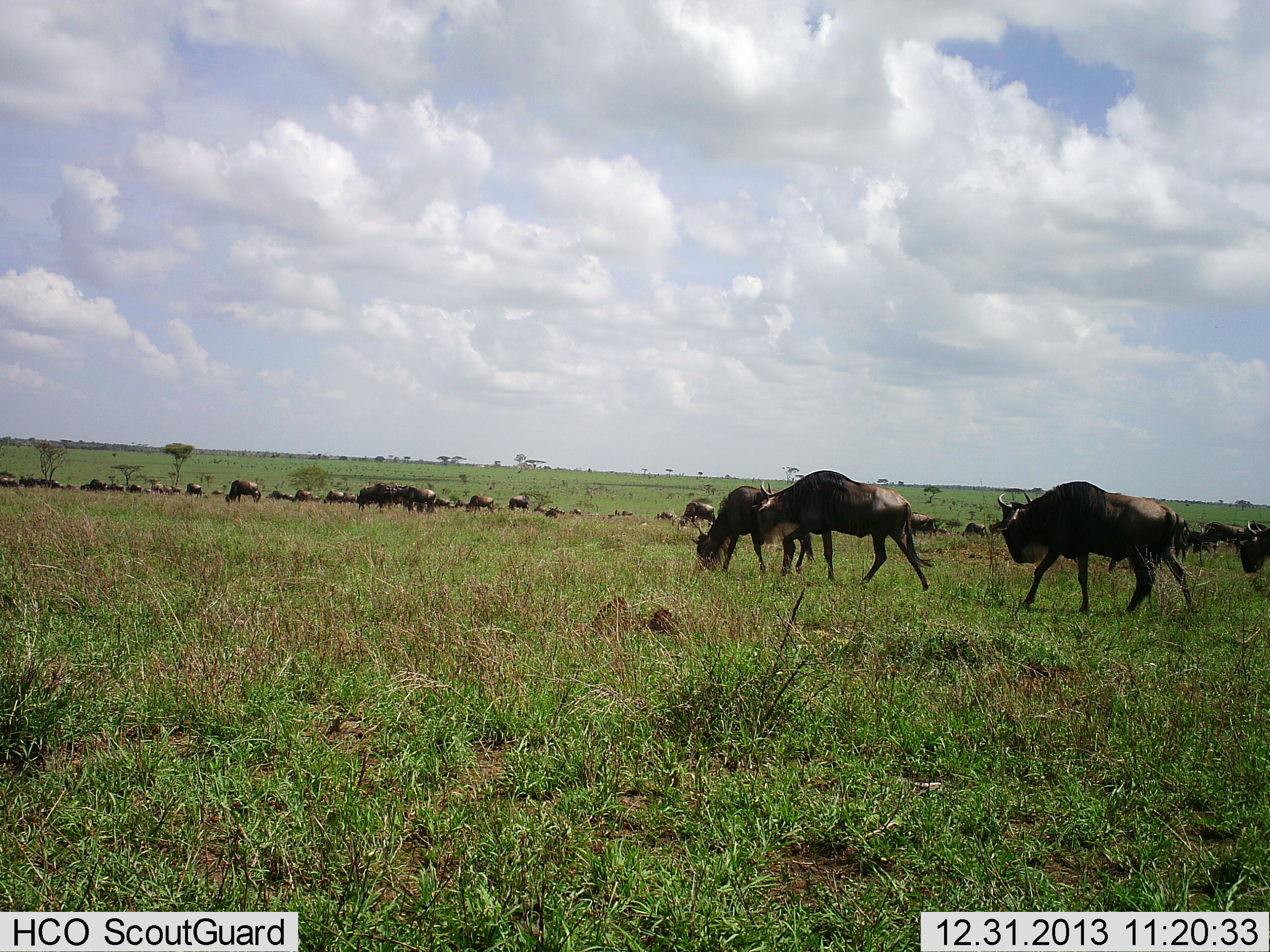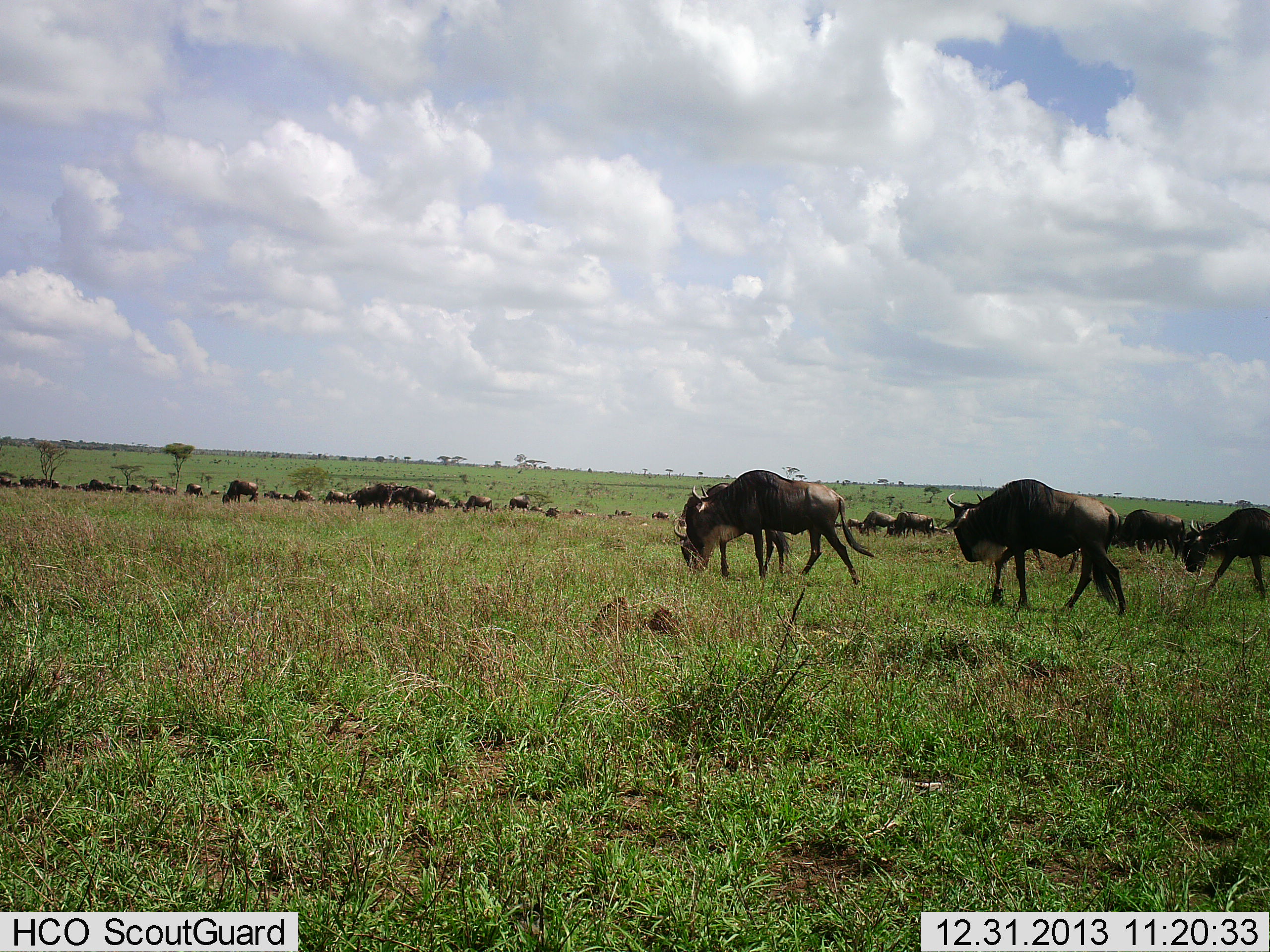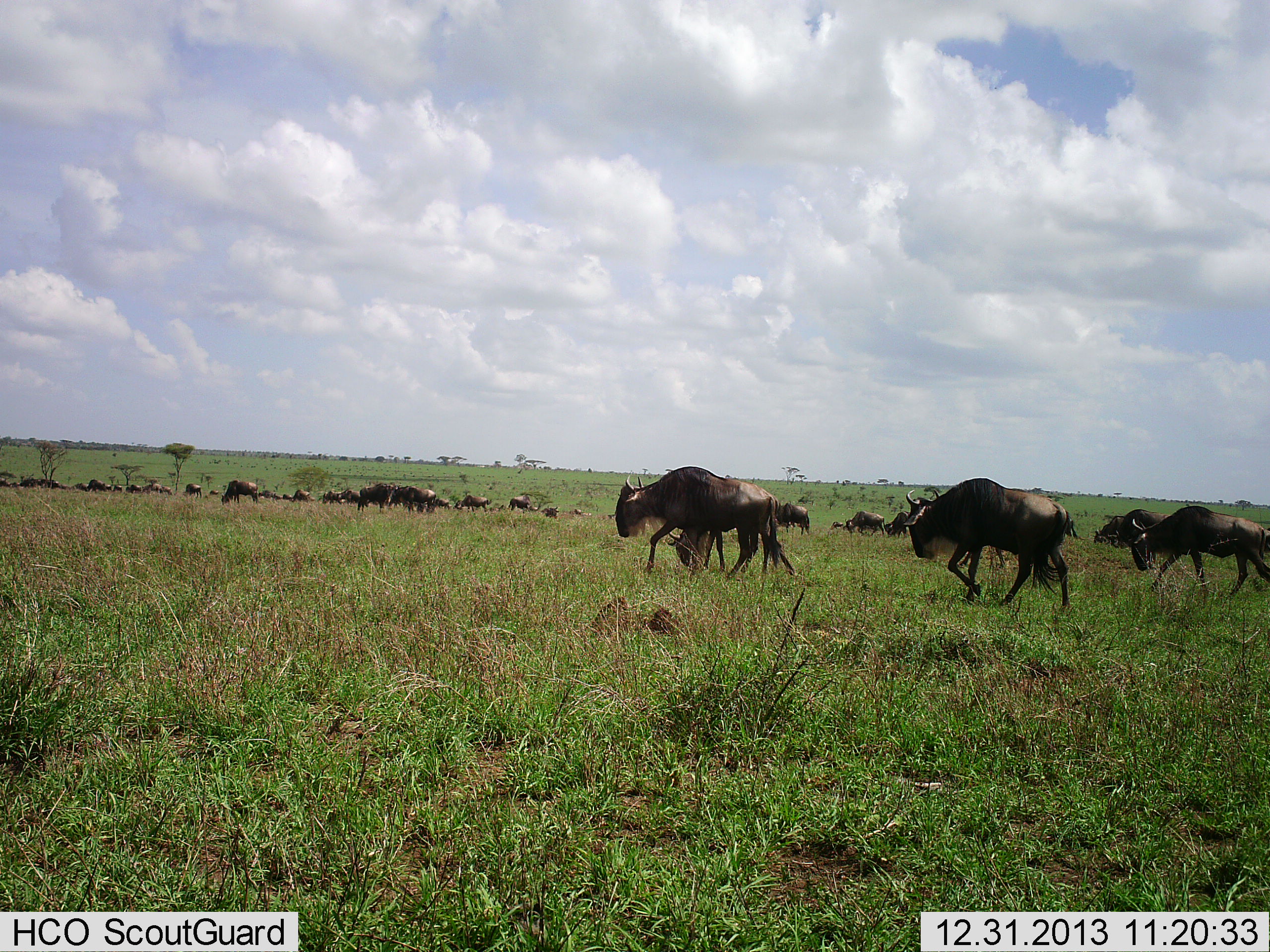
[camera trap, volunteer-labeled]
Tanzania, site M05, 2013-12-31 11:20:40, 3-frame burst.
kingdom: Animalia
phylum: Chordata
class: Mammalia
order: Artiodactyla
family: Bovidae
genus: Connochaetes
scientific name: Connochaetes taurinus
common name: blue wildebeest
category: wildebeest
Wildebeest (blue wildebeest) (Connochaetes taurinus), count 11-50. Behavior (volunteer vote fractions): standing 10%, resting 0%, moving 90%, interacting 0%. Young present (vote fraction): 0%. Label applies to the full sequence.